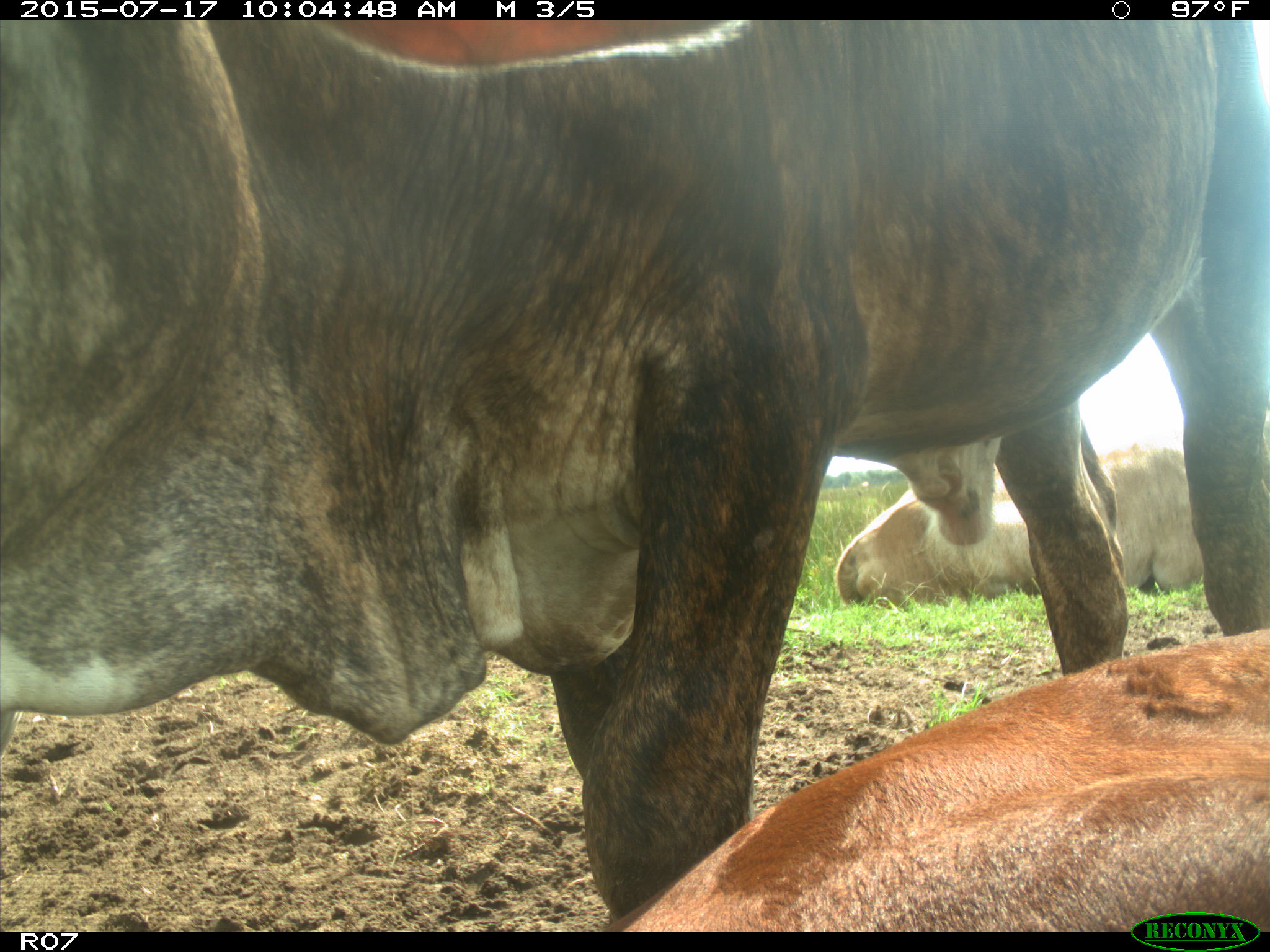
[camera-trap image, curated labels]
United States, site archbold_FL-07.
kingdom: Animalia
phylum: Chordata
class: Mammalia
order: Artiodactyla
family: Bovidae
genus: Bos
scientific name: Bos taurus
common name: domestic cow